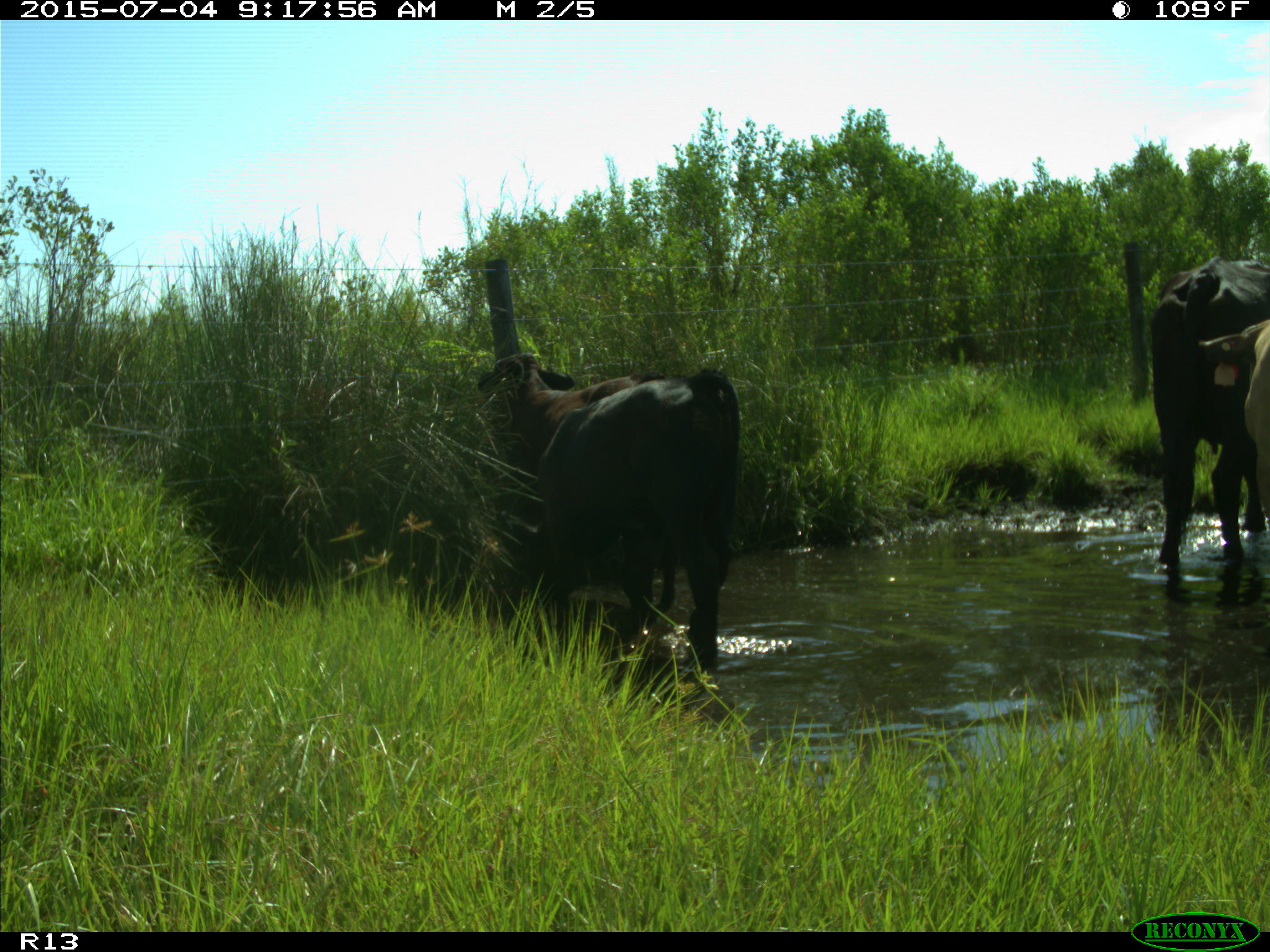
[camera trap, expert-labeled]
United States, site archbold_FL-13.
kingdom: Animalia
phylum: Chordata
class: Mammalia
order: Artiodactyla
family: Bovidae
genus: Bos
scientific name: Bos taurus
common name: domestic cow